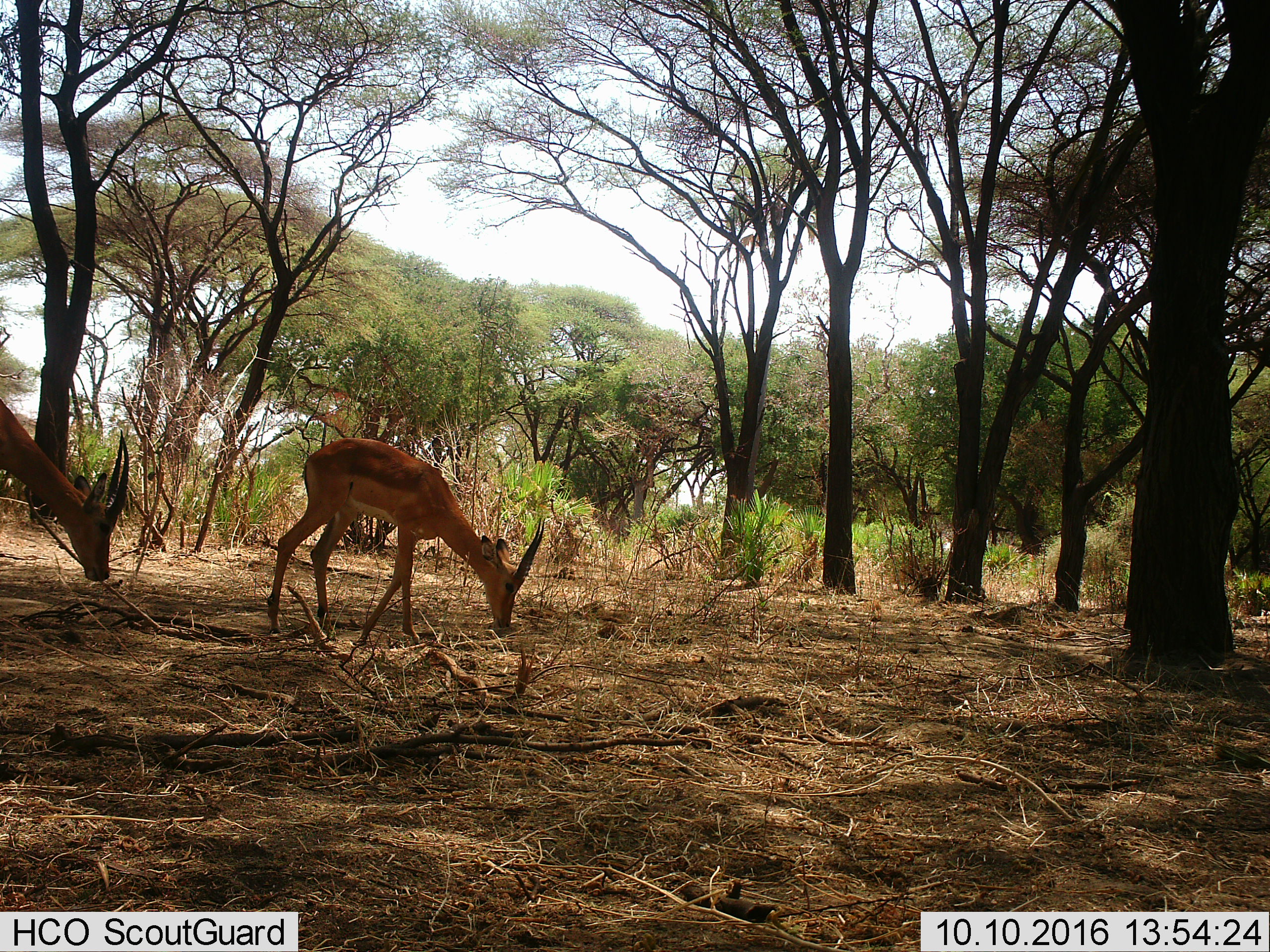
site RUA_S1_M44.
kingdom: Animalia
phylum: Chordata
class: Mammalia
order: Artiodactyla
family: Bovidae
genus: Aepyceros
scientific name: Aepyceros melampus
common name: impala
Impala (Aepyceros melampus), count 2. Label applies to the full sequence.